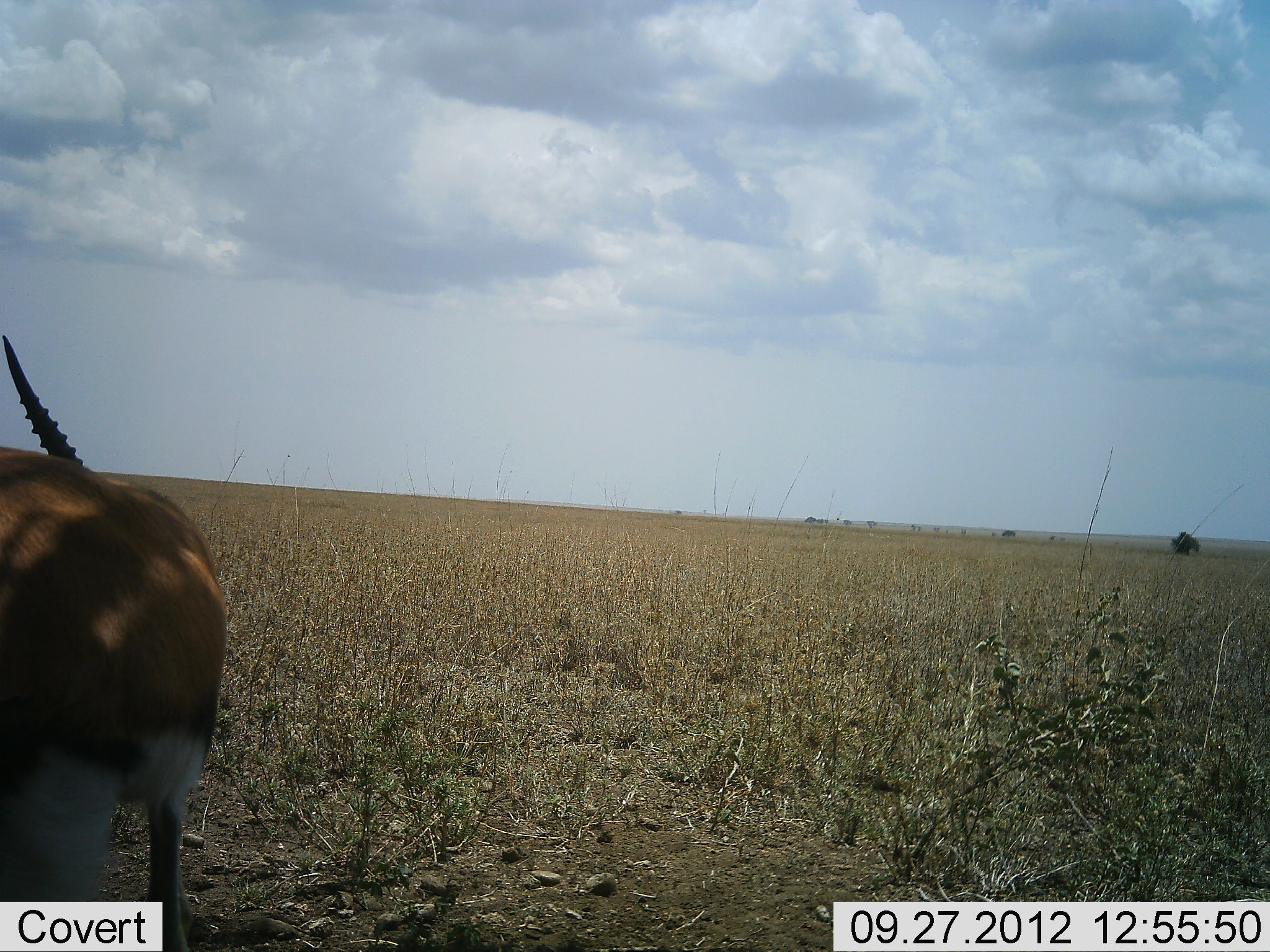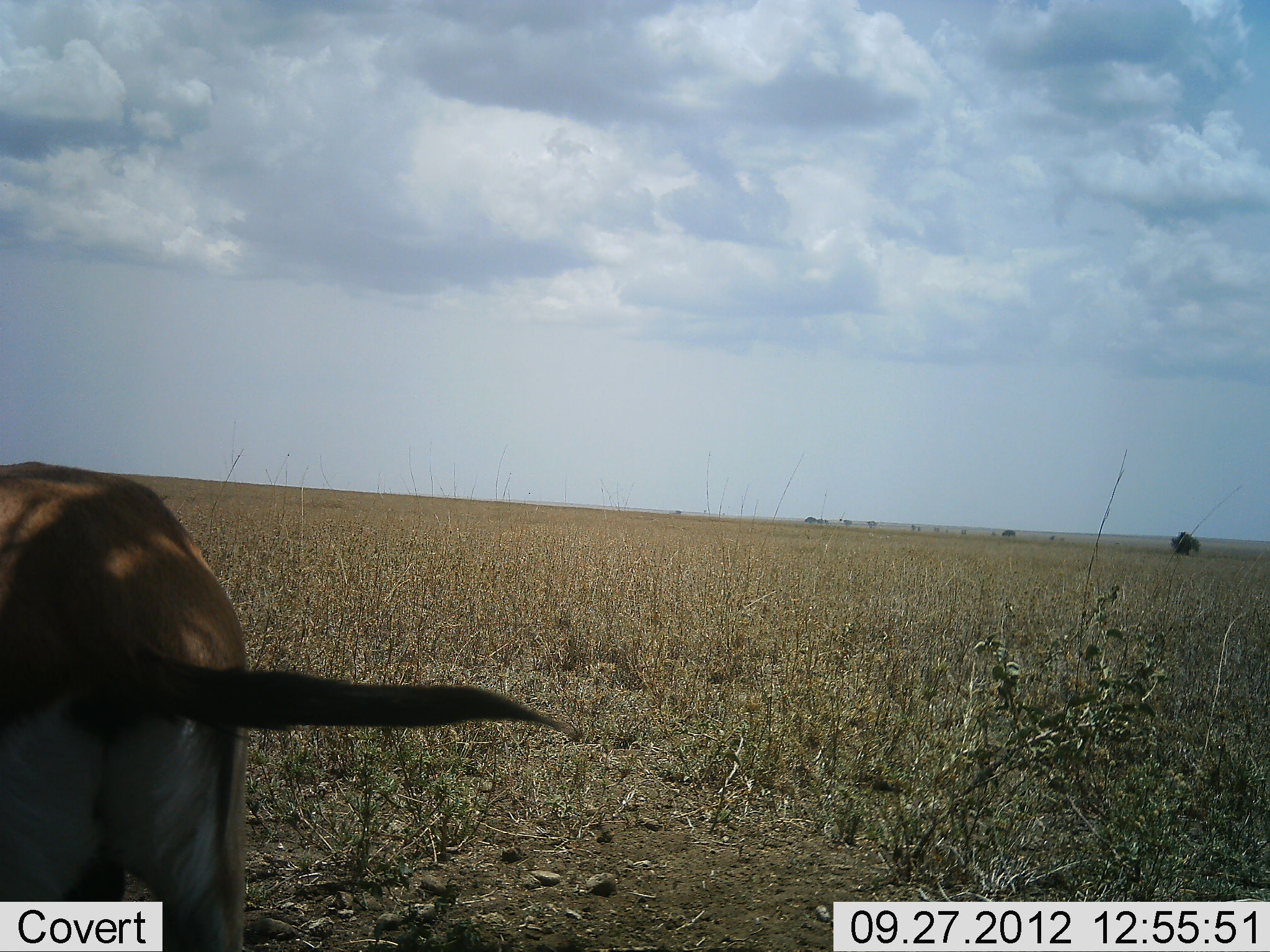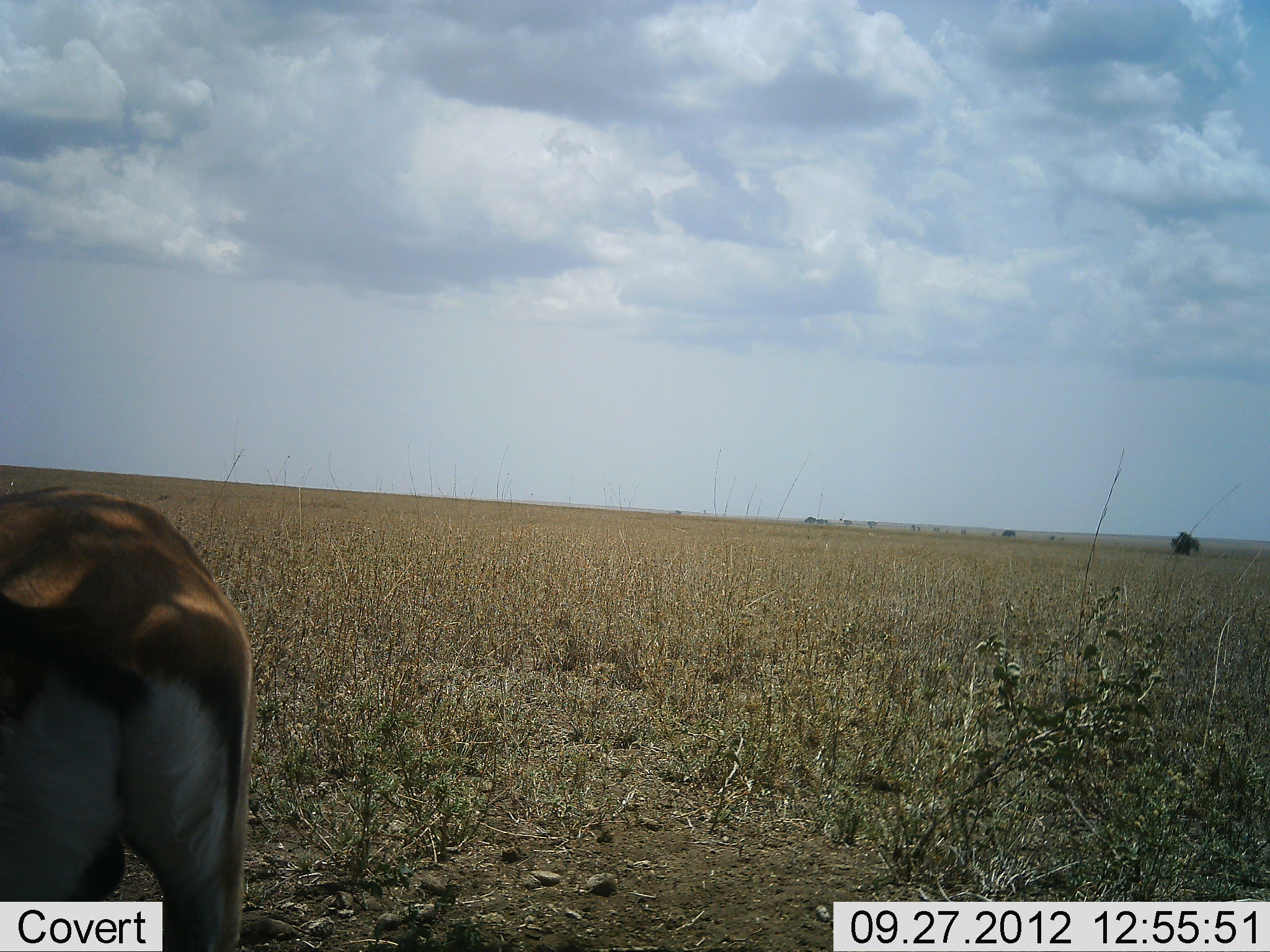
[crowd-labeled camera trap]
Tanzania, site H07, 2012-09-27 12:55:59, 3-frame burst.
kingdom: Animalia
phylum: Chordata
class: Mammalia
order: Artiodactyla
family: Bovidae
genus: Eudorcas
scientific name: Eudorcas thomsonii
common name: thomson's gazelle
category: gazellethomsons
Gazellethomsons (thomson's gazelle) (Eudorcas thomsonii), count 1. Behavior (volunteer vote fractions): standing 70%, resting 0%, moving 10%, interacting 10%. Young present (vote fraction): 0%. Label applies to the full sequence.